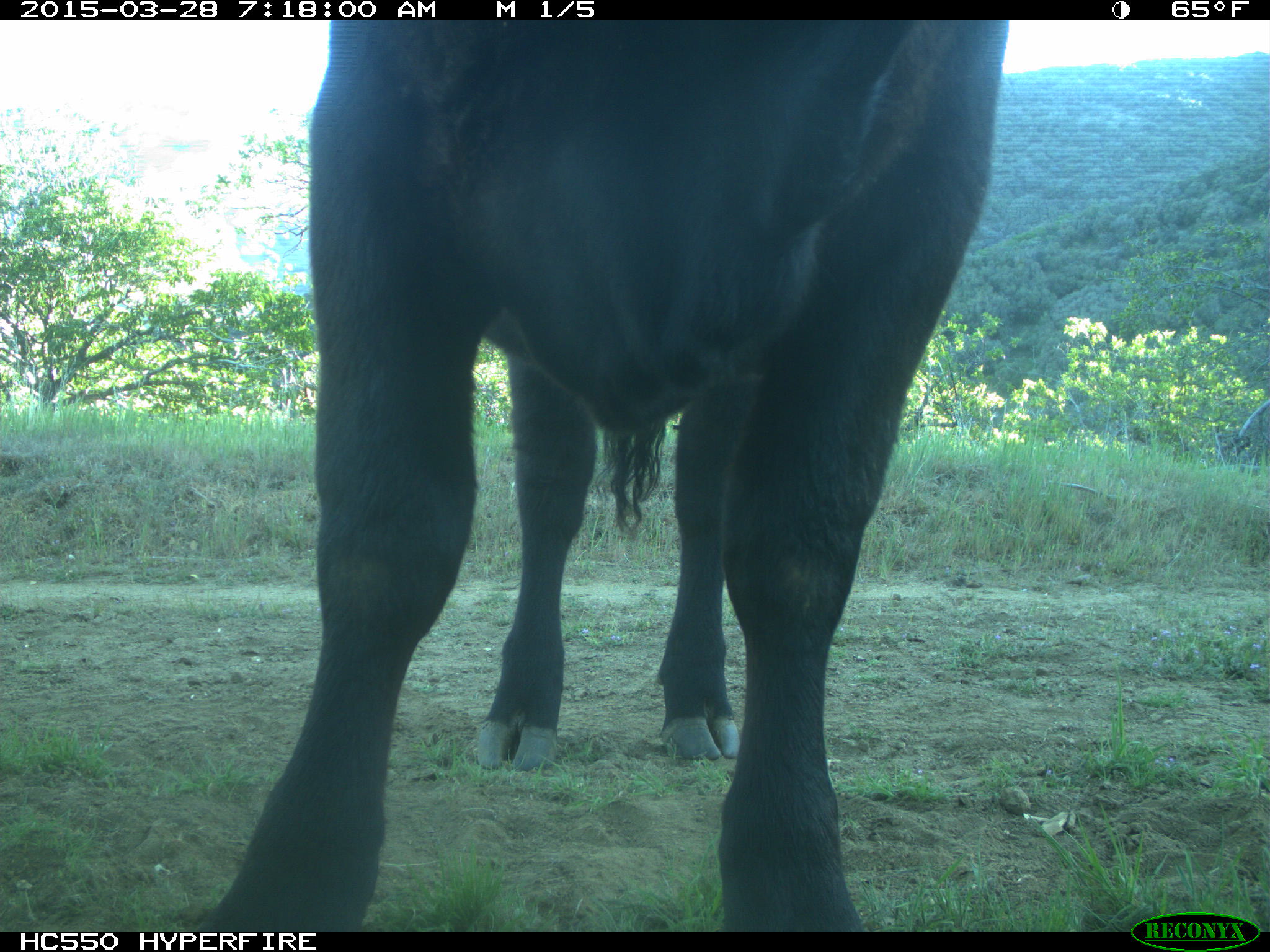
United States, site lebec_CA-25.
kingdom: Animalia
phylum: Chordata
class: Mammalia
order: Artiodactyla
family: Bovidae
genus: Bos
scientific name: Bos taurus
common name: domestic cow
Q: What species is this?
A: Bos taurus (domestic cow).